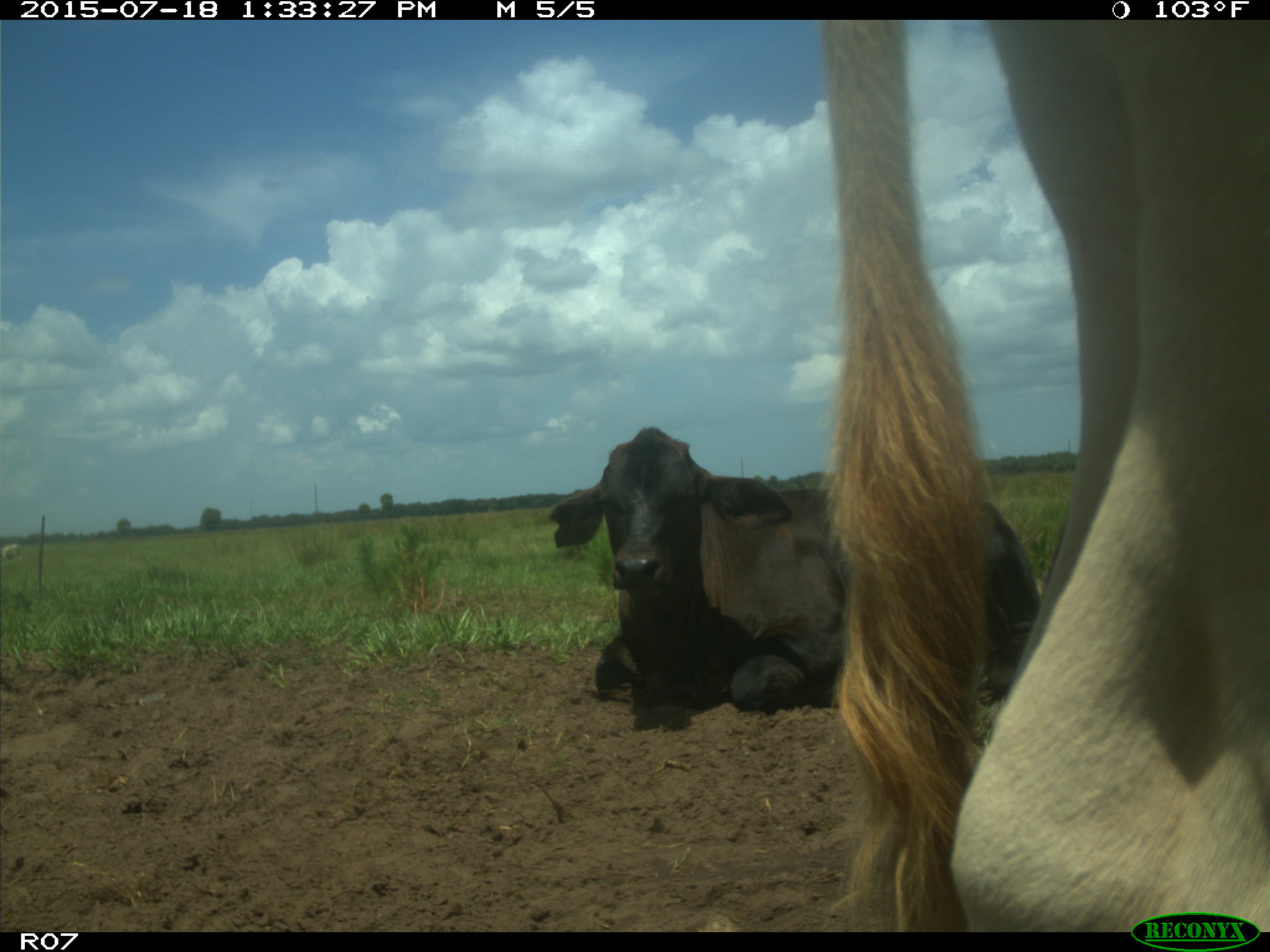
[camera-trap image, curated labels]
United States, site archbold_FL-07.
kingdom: Animalia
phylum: Chordata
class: Mammalia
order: Artiodactyla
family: Bovidae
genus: Bos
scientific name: Bos taurus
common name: domestic cow